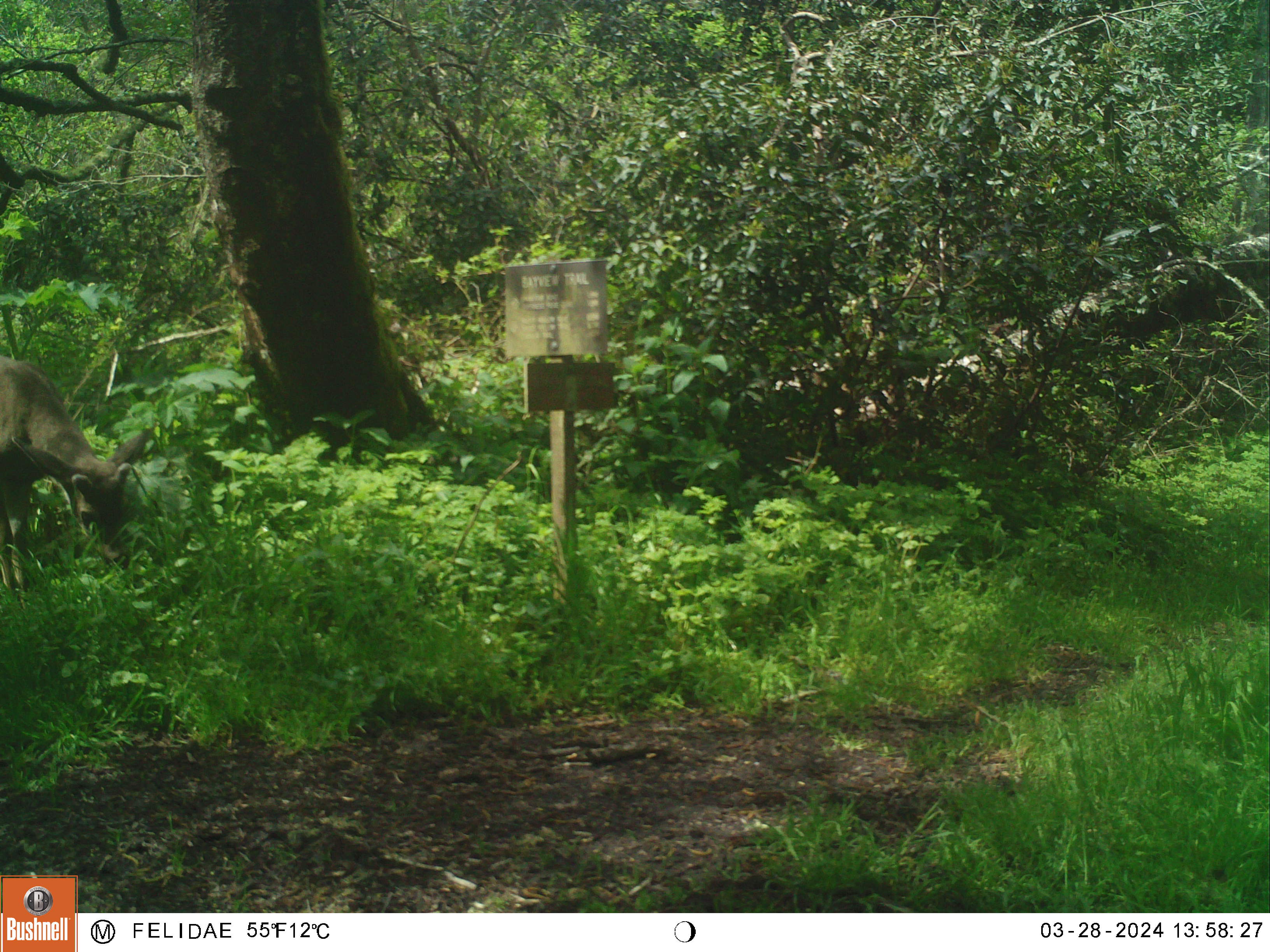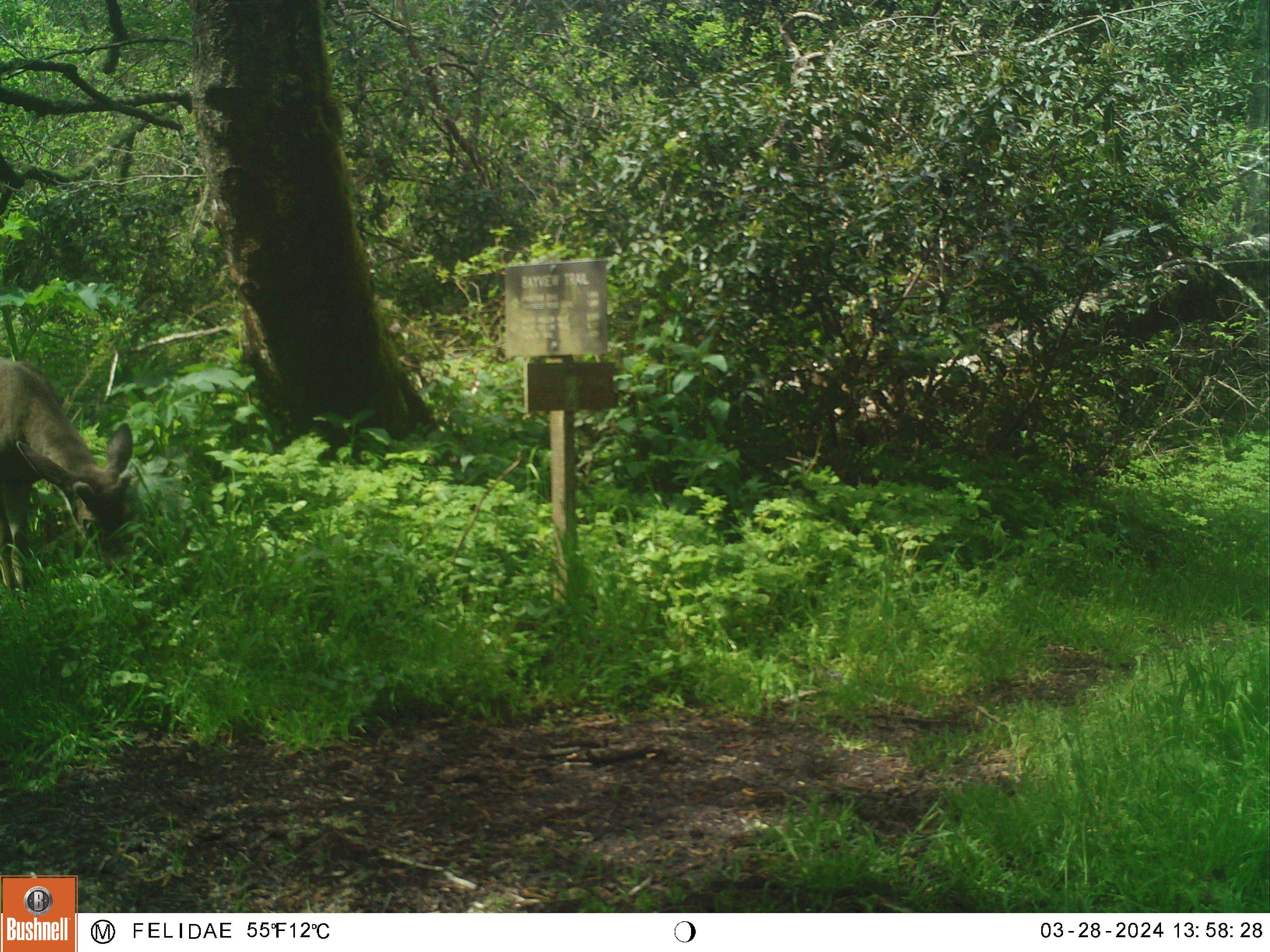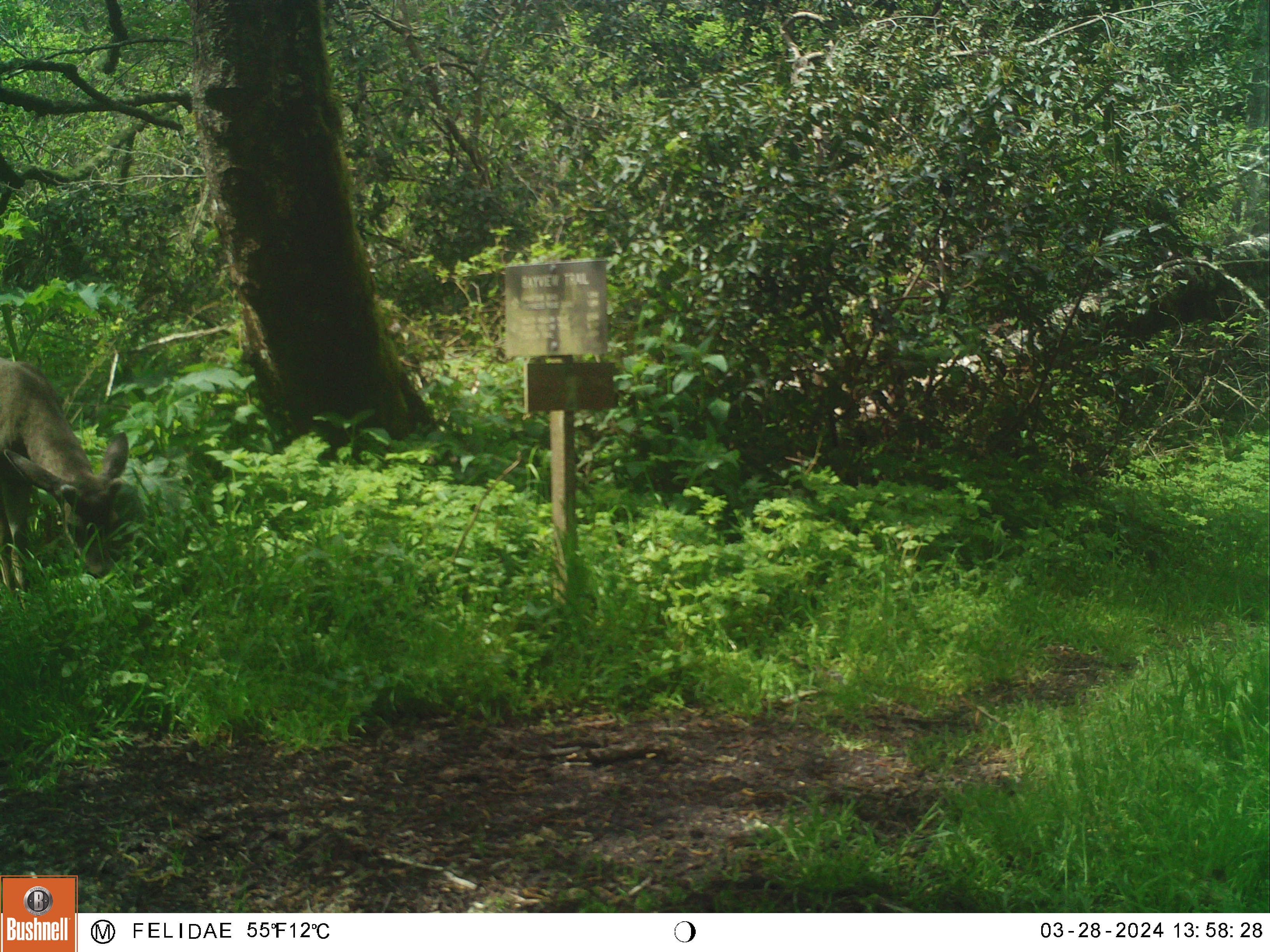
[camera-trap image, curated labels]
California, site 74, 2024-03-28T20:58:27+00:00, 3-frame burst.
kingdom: Animalia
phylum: Chordata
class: Mammalia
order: Artiodactyla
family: Cervidae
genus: Odocoileus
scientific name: Odocoileus hemionus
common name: mule deer